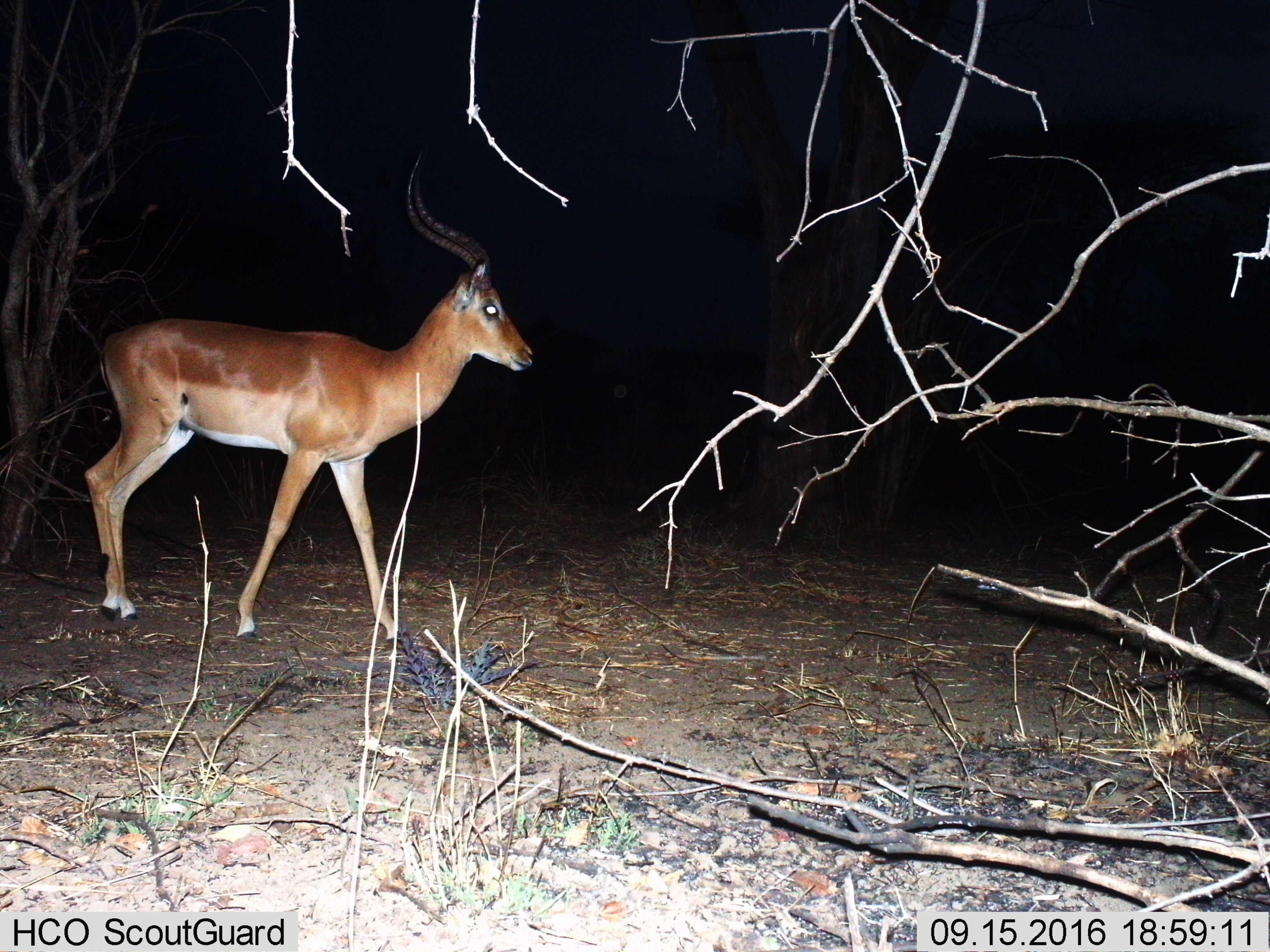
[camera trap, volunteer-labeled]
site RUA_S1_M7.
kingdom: Animalia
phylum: Chordata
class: Mammalia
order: Artiodactyla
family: Bovidae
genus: Aepyceros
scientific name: Aepyceros melampus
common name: impala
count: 1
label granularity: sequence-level